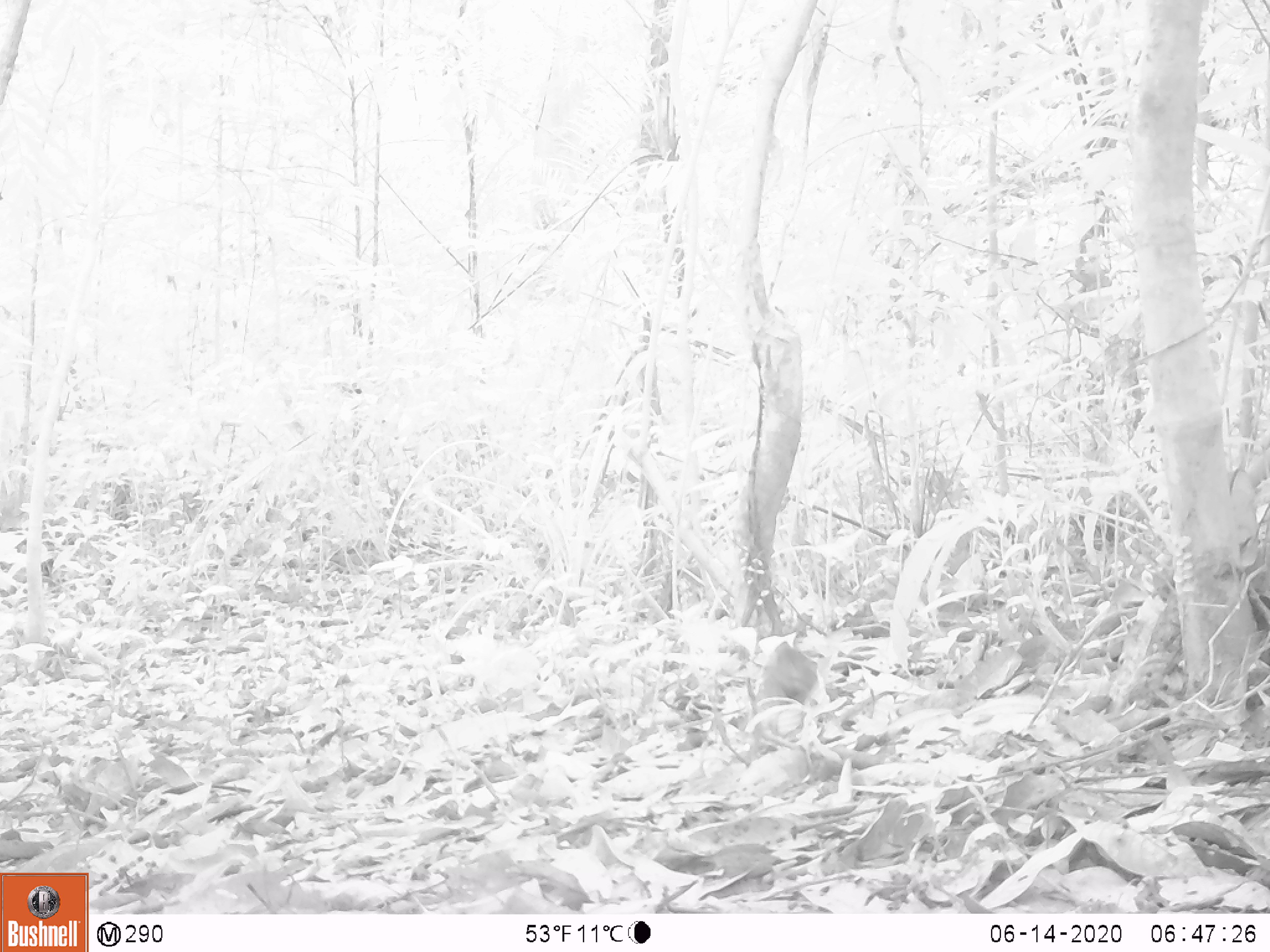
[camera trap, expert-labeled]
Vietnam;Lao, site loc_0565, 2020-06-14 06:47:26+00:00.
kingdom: Animalia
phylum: Chordata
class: Aves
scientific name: Aves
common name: bird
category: unidentified bird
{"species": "unidentified bird (bird) (Aves)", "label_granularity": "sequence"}